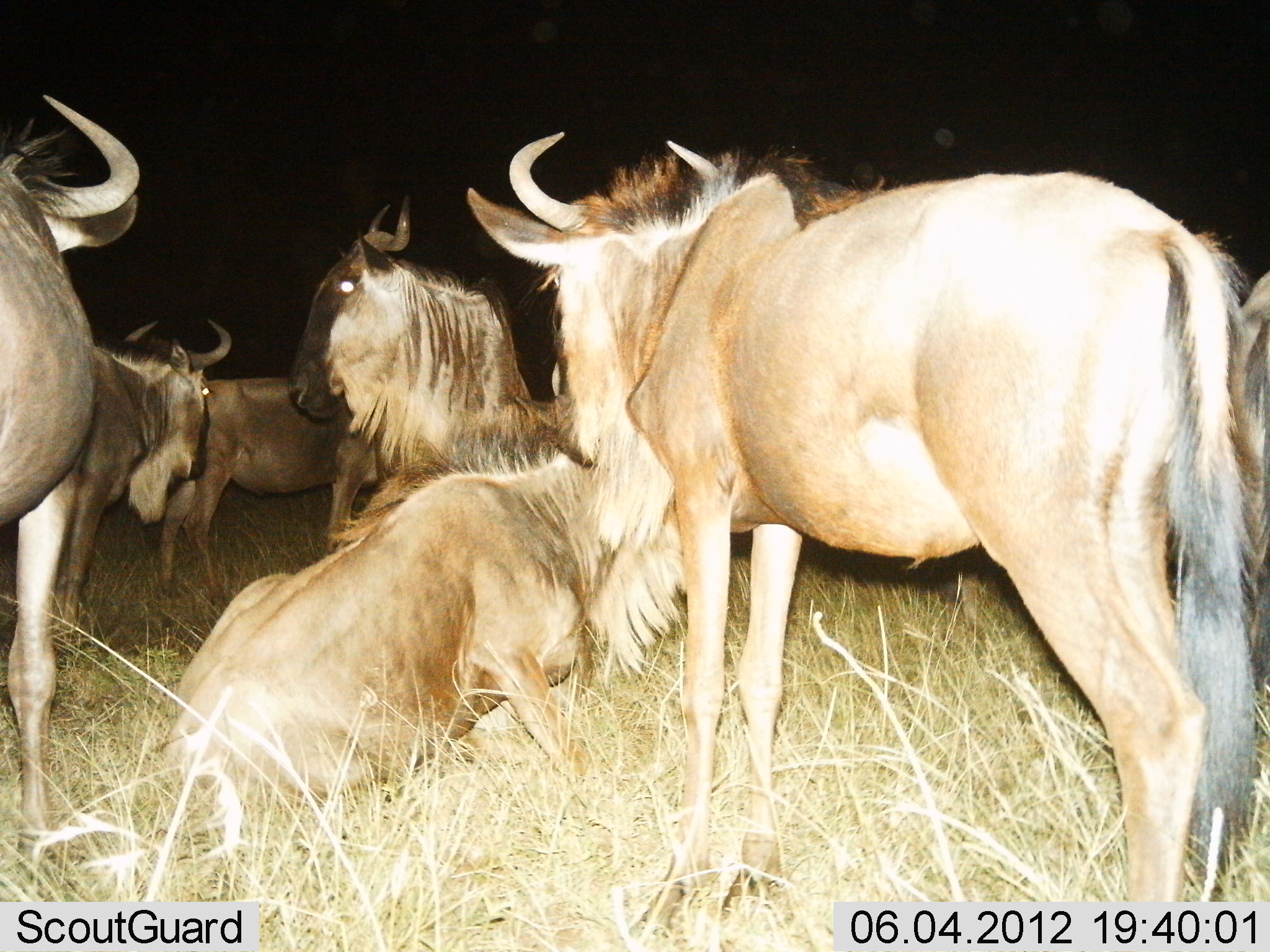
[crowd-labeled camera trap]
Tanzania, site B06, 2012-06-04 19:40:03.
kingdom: Animalia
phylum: Chordata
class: Mammalia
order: Artiodactyla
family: Bovidae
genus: Connochaetes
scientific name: Connochaetes taurinus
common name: blue wildebeest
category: wildebeest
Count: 7.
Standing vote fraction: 90%.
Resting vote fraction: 100%.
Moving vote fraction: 0%.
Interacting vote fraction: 10%.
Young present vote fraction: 0%.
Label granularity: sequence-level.